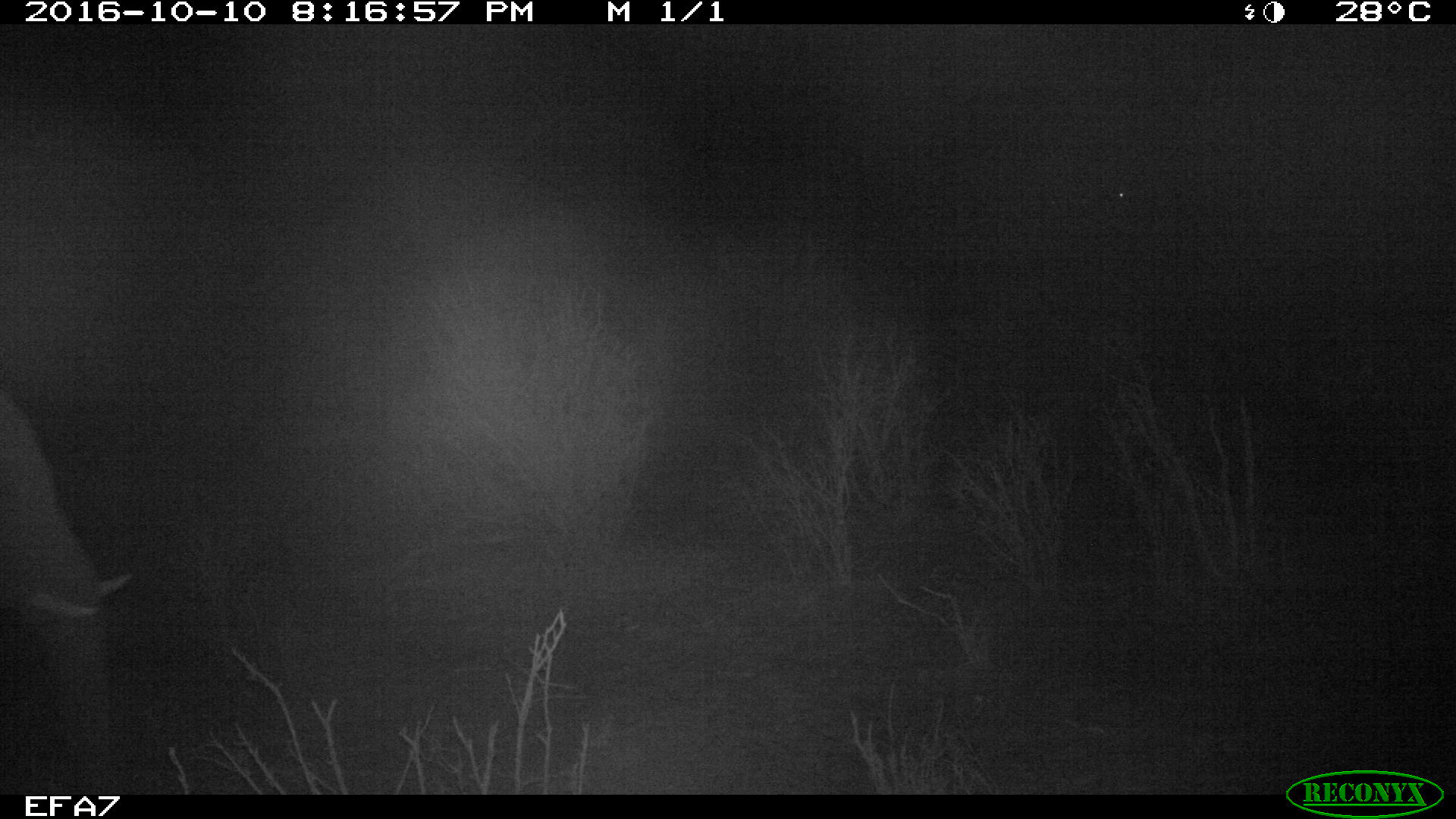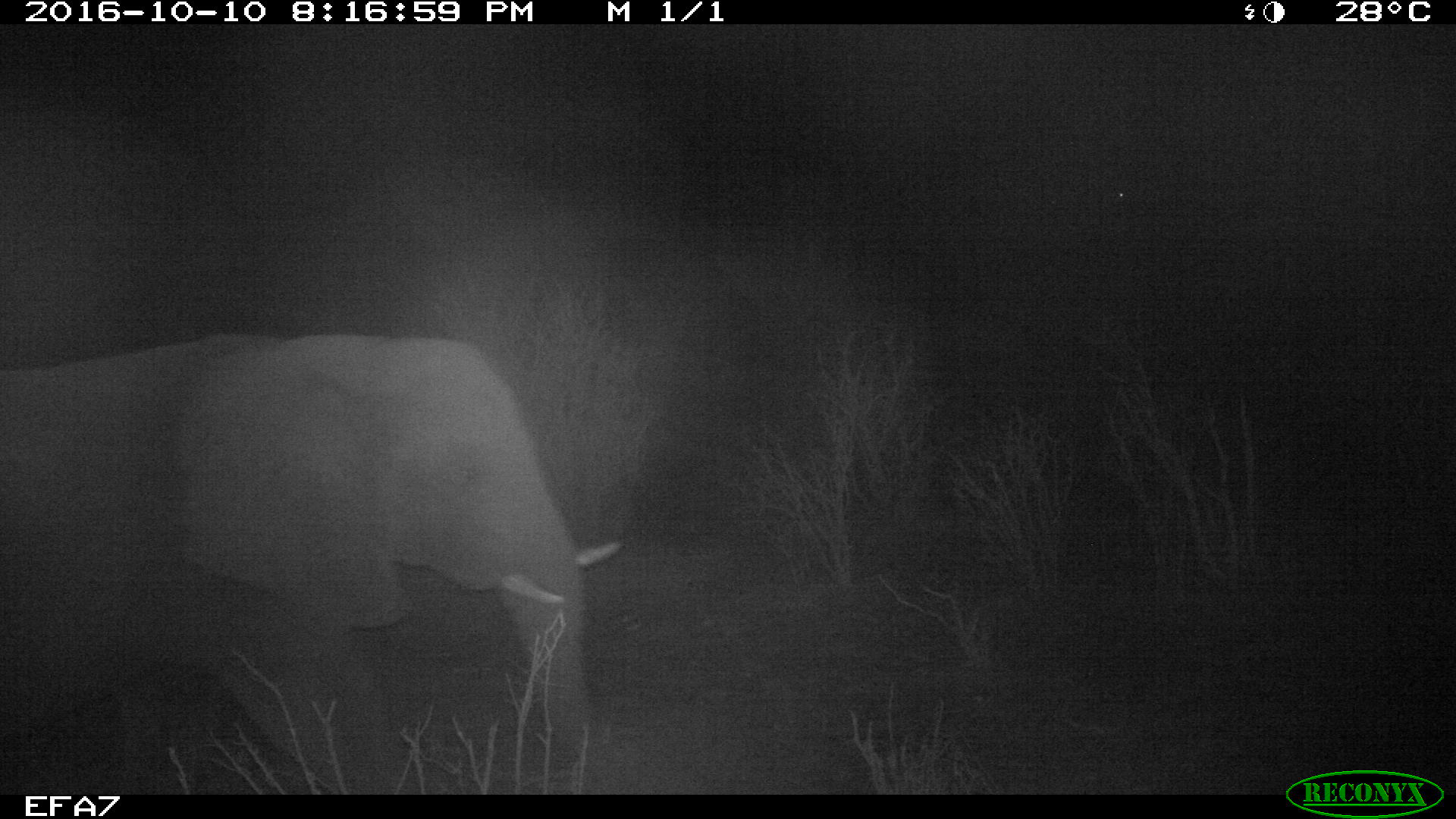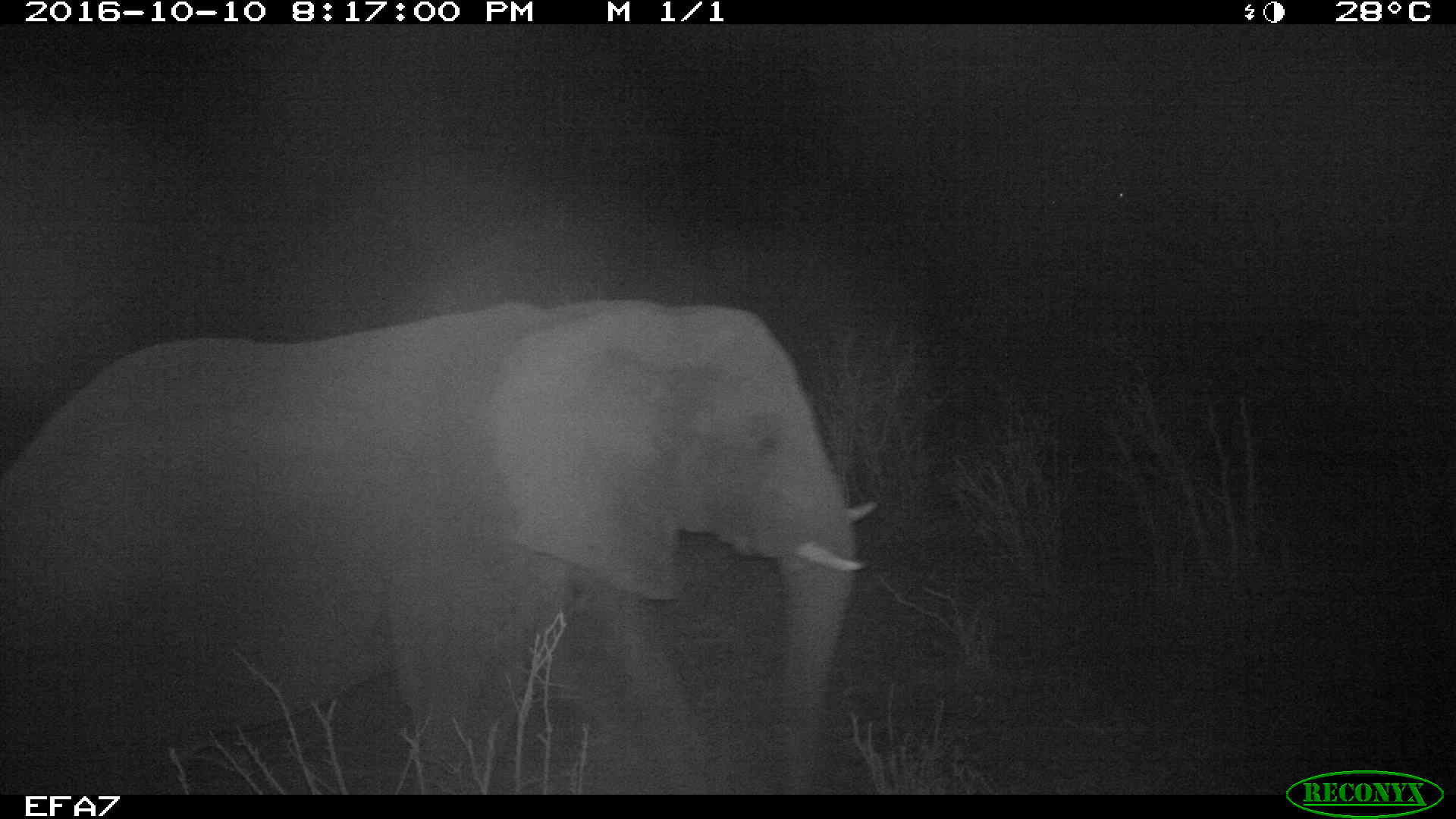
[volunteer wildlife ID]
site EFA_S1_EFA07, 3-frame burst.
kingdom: Animalia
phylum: Chordata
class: Mammalia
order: Proboscidea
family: Elephantidae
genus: Loxodonta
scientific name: Loxodonta africana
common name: african bush elephant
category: elephant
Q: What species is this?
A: Elephant (african bush elephant) (Loxodonta africana).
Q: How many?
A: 1.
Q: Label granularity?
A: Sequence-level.